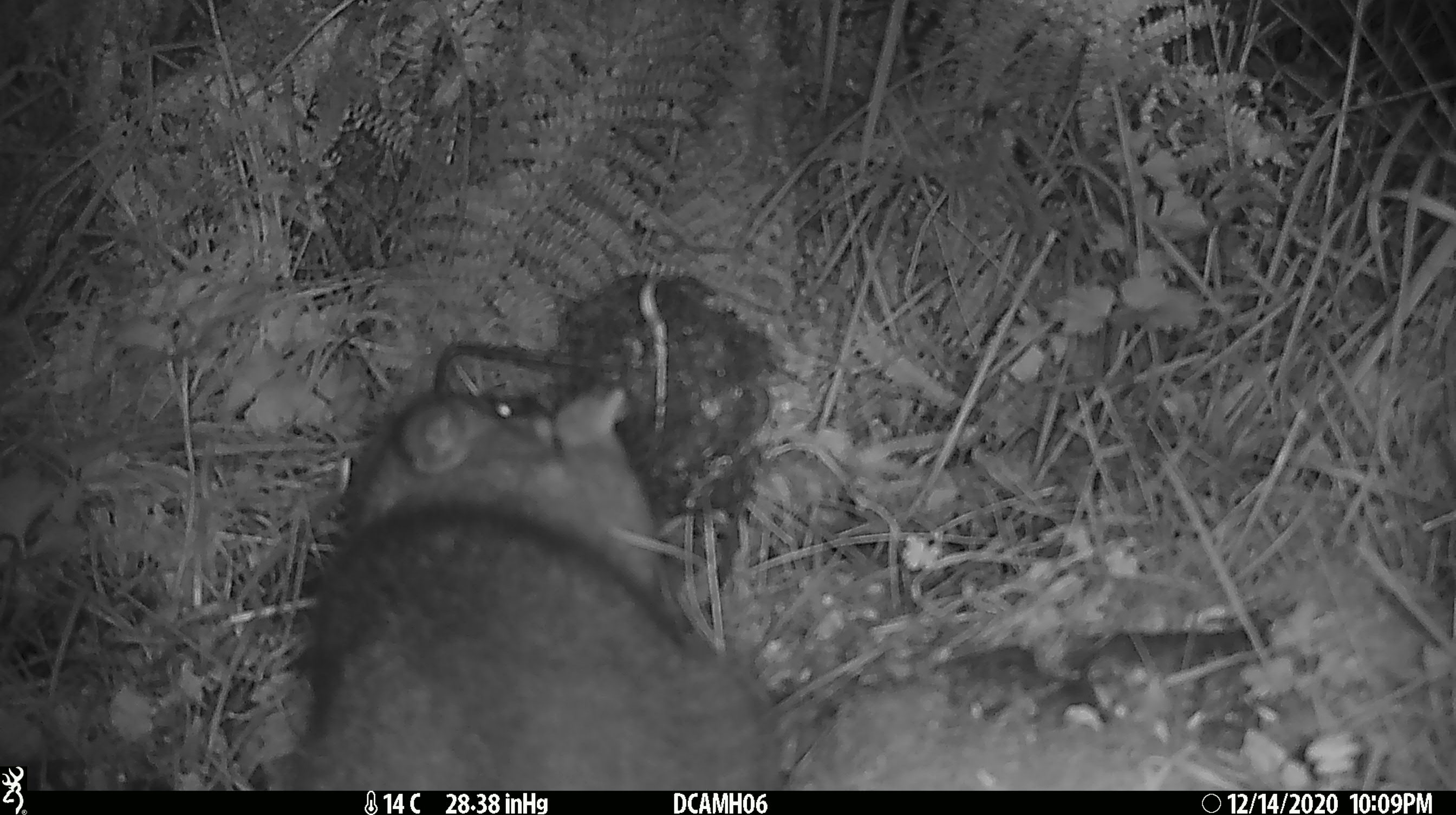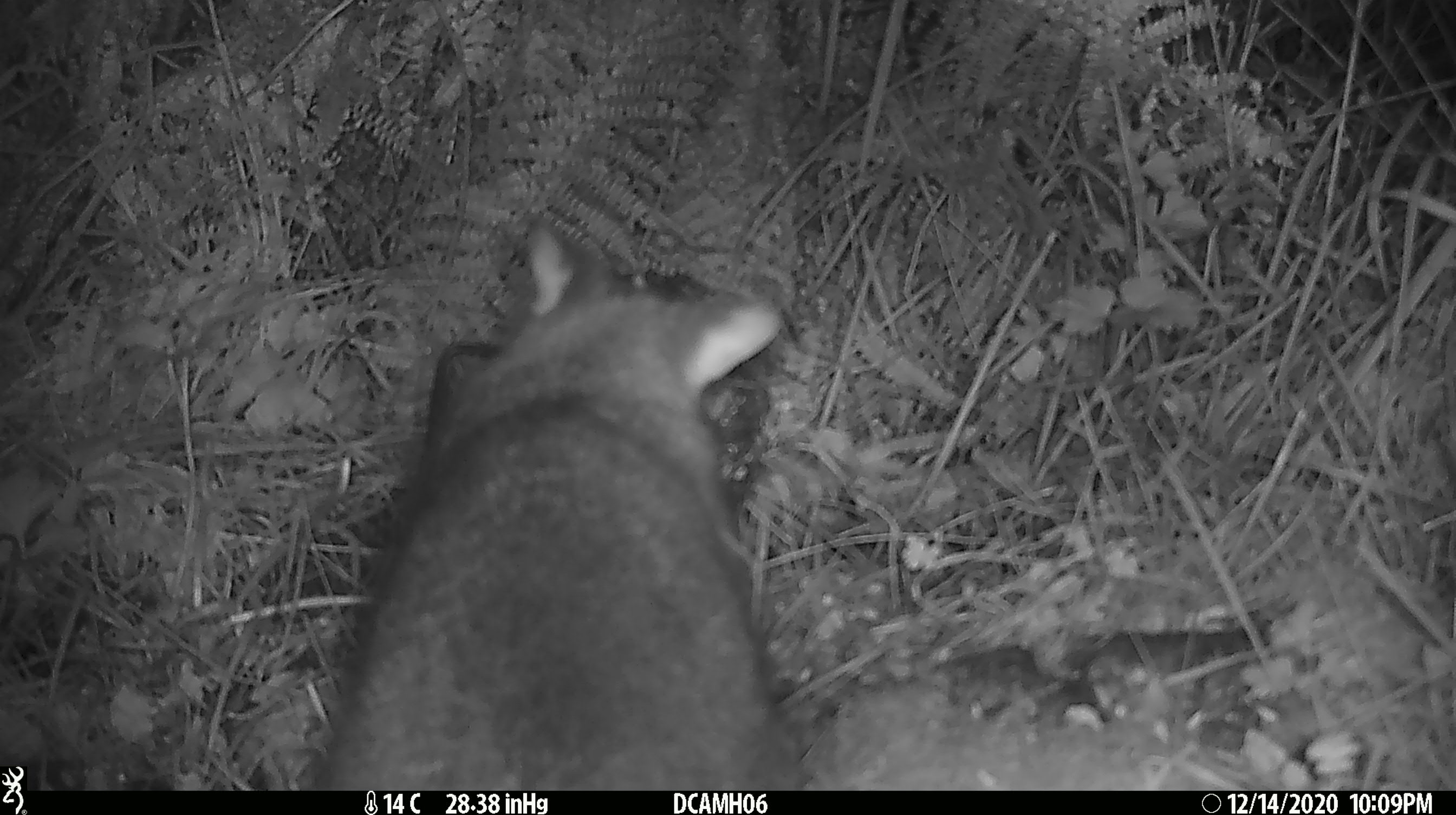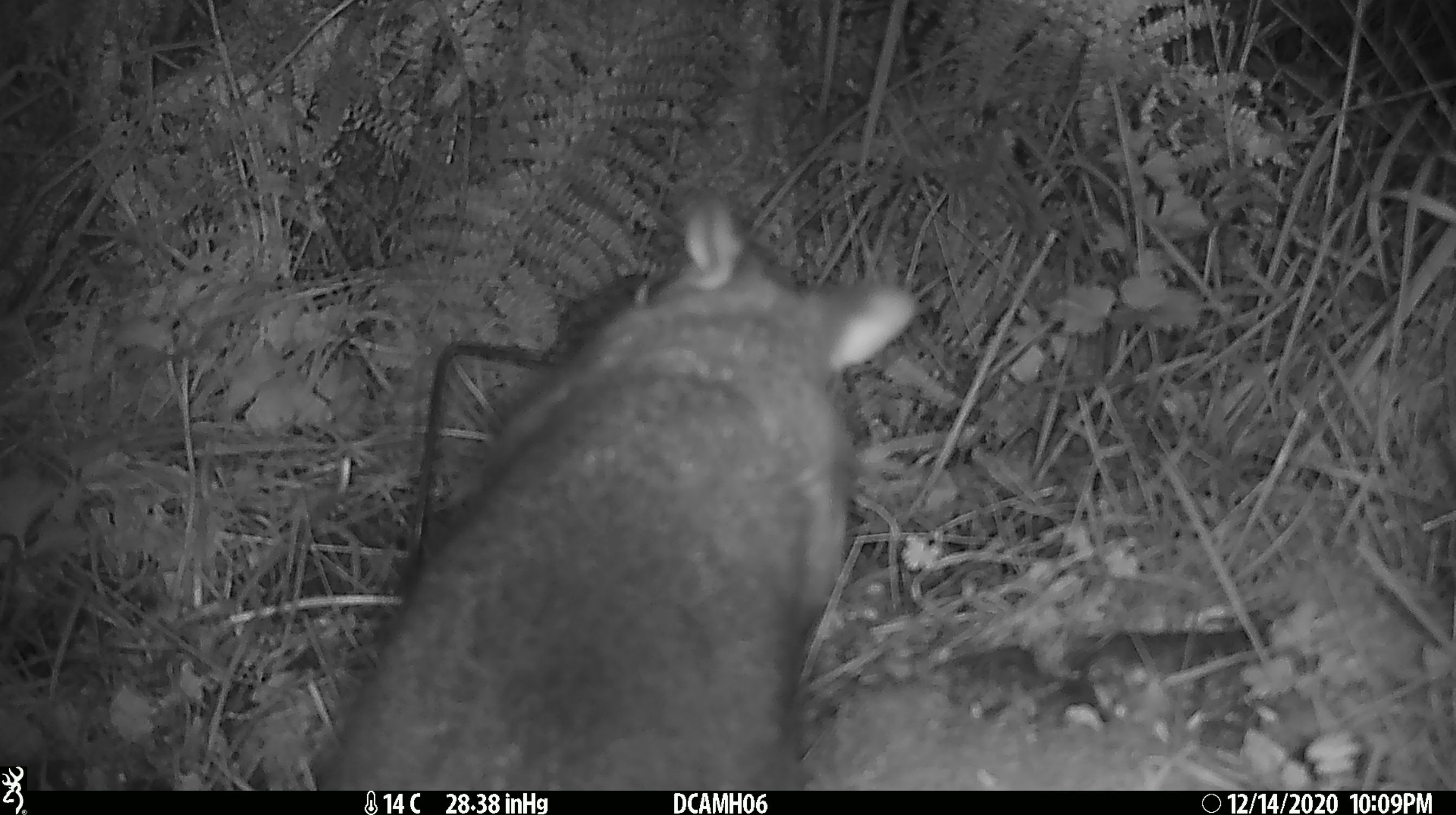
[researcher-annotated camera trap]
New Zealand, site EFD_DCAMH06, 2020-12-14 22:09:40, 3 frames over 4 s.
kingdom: Animalia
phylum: Chordata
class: Mammalia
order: Diprotodontia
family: Phalangeridae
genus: Trichosurus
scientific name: Trichosurus vulpecula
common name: common brushtail possum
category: possum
Possum (common brushtail possum) (Trichosurus vulpecula).